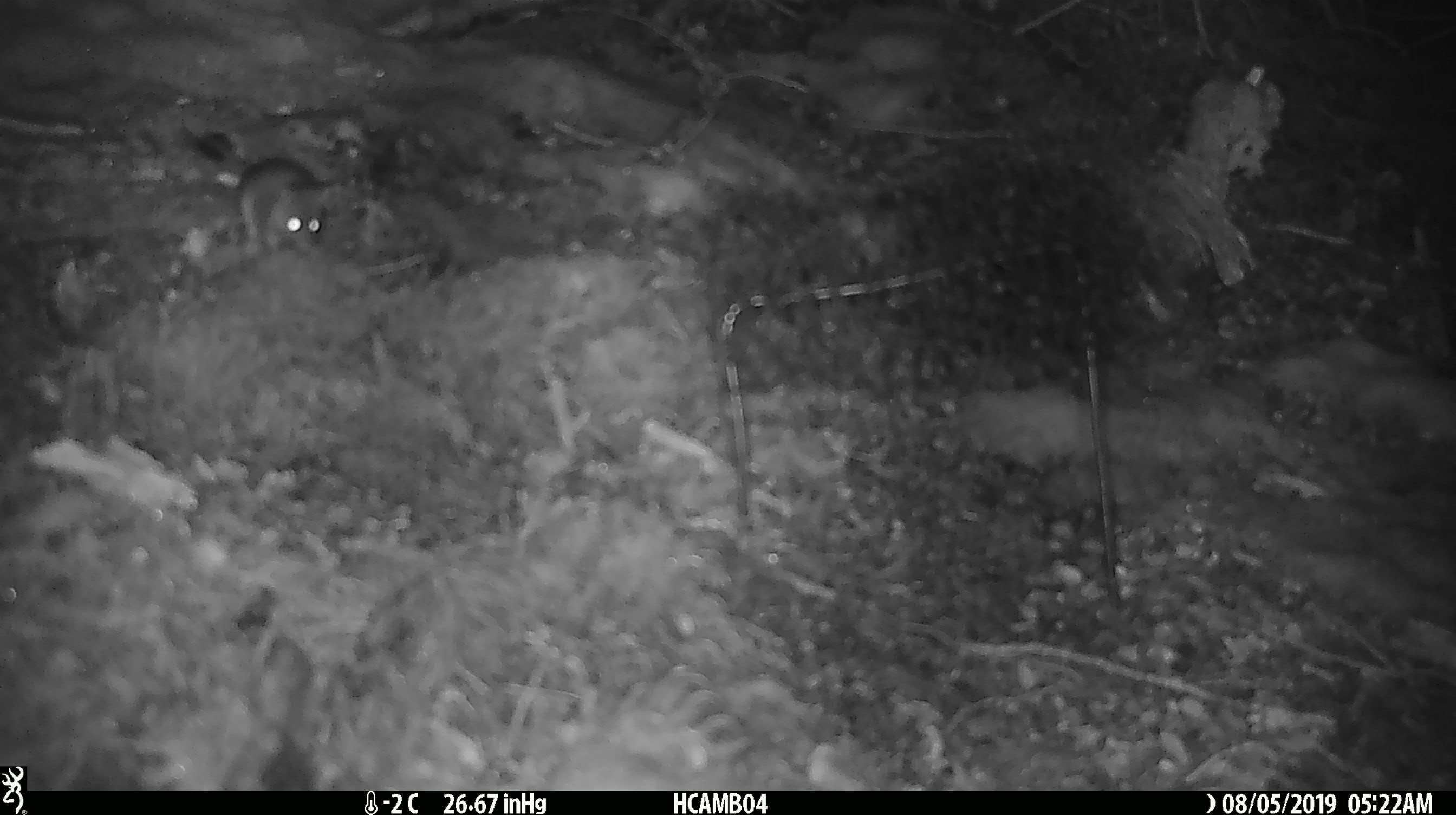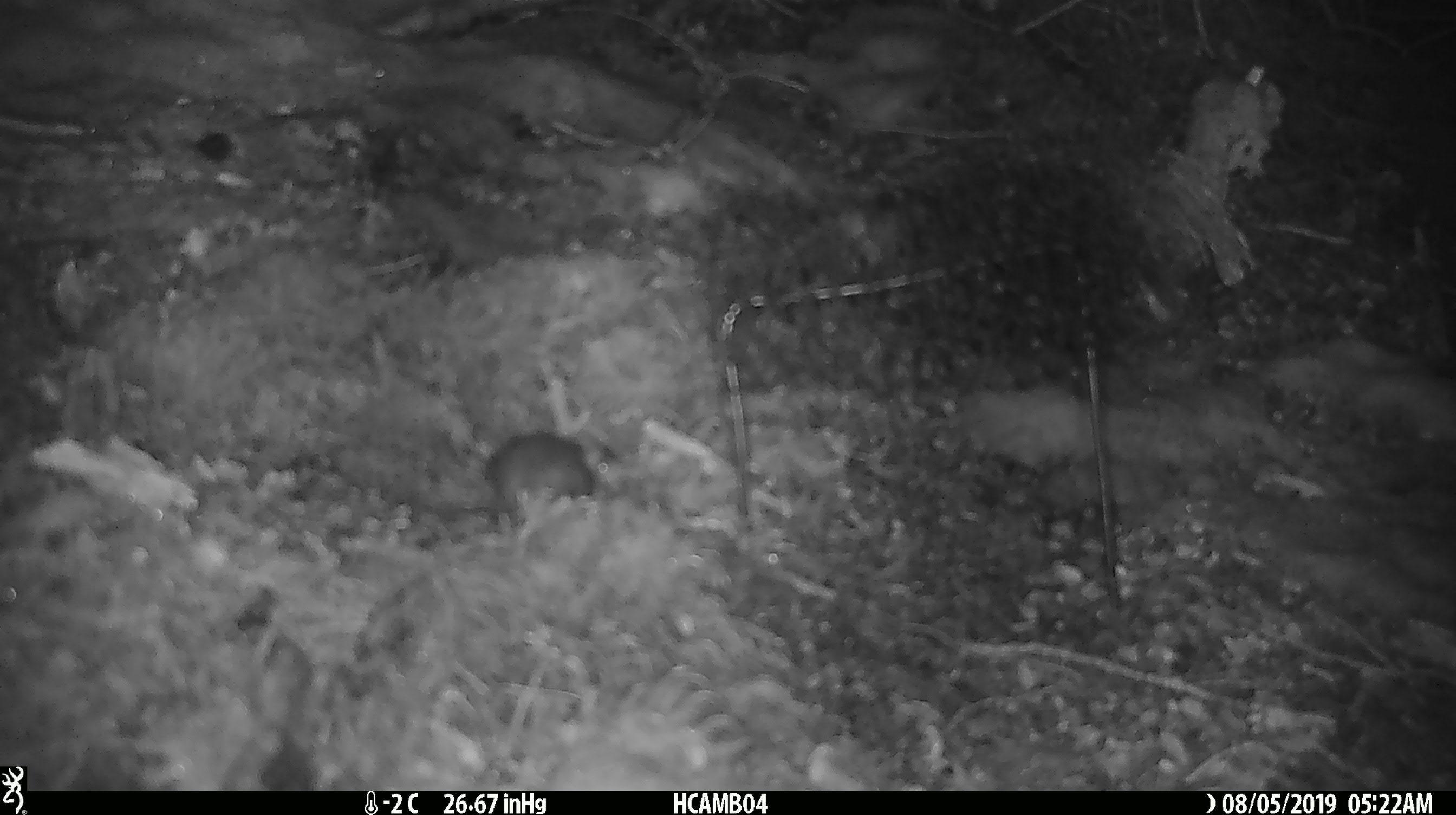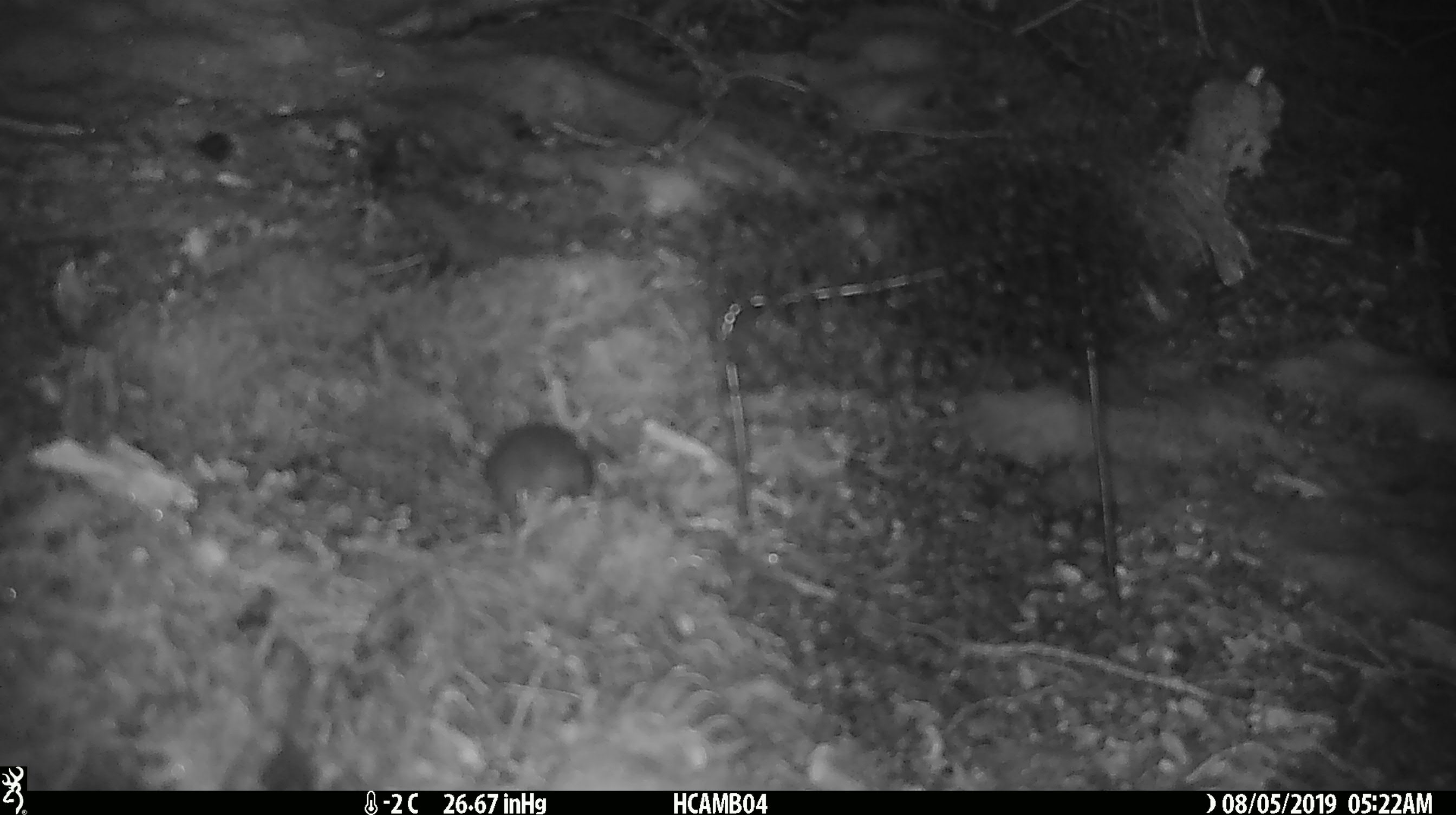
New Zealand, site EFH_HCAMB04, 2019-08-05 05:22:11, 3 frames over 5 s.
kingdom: Animalia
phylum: Chordata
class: Mammalia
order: Rodentia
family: Muridae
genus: Mus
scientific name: Mus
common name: mouse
Mouse (Mus).